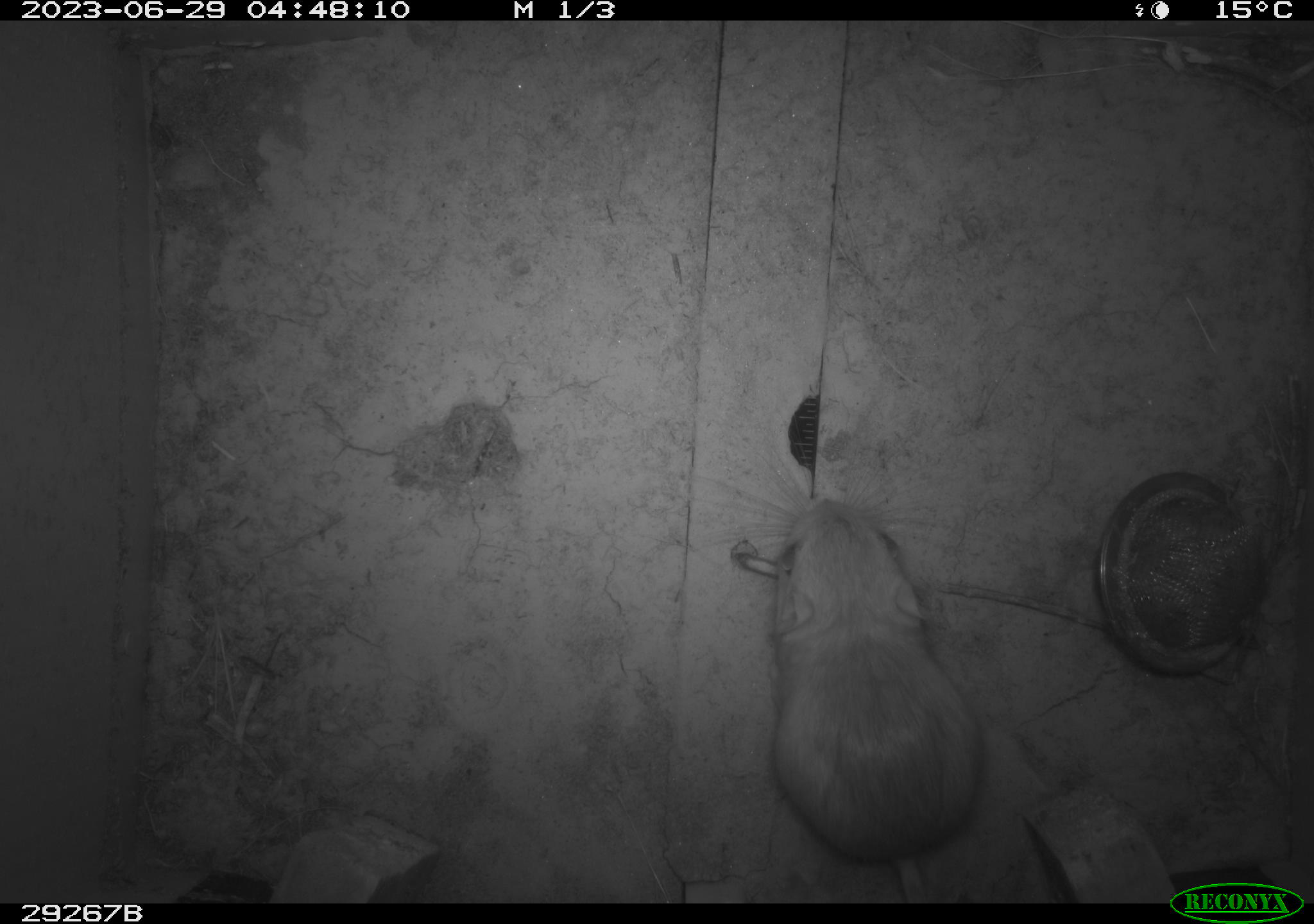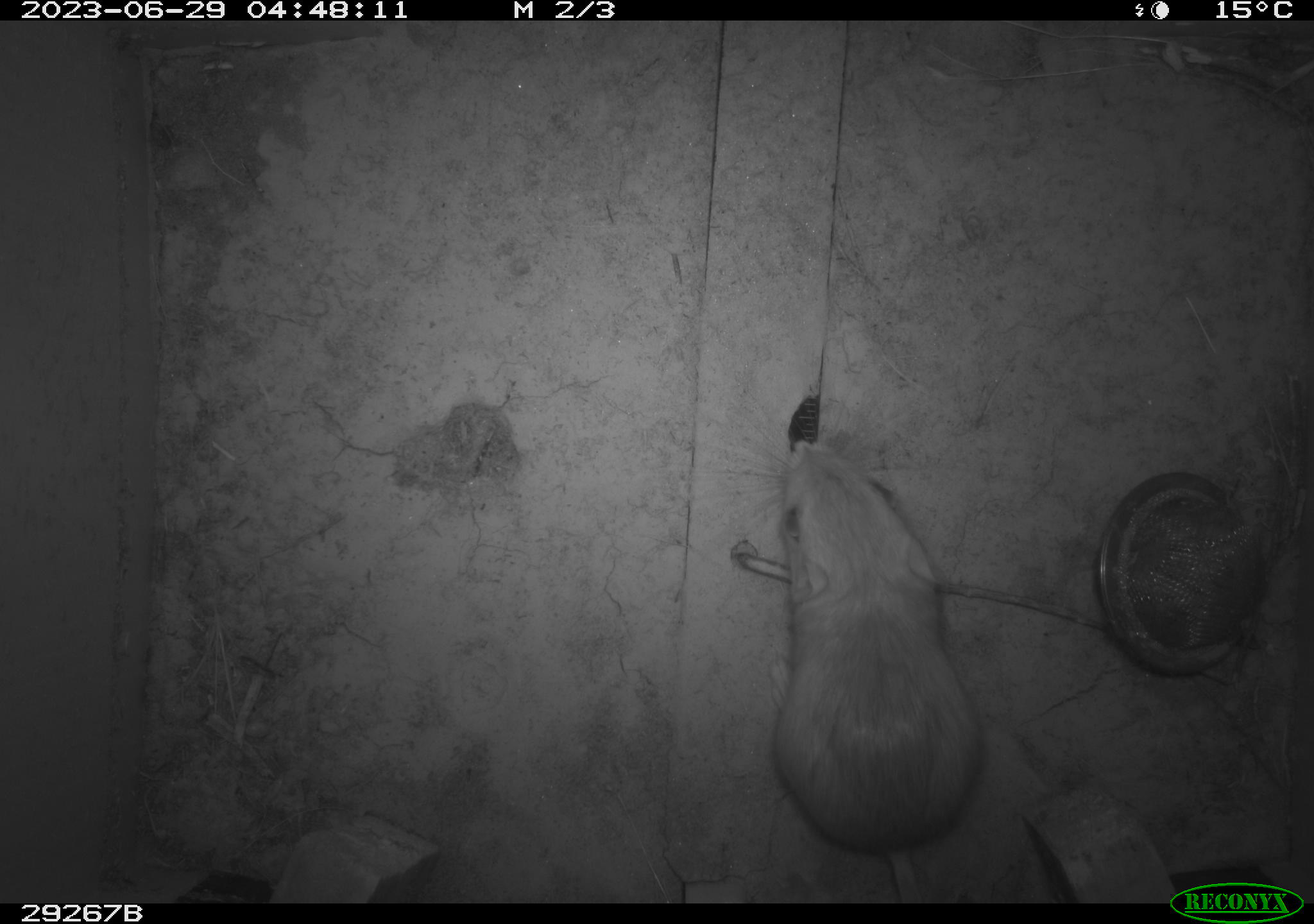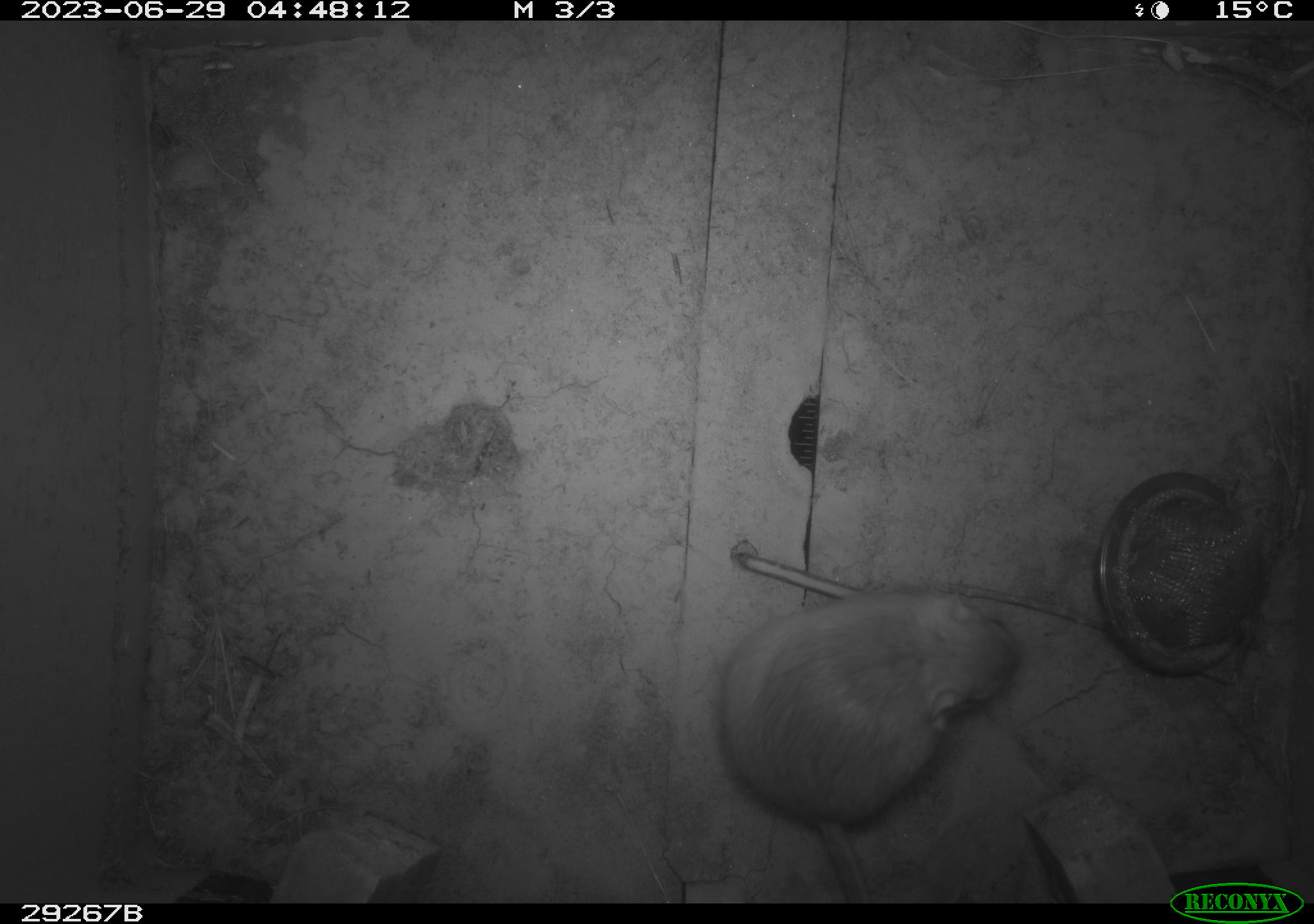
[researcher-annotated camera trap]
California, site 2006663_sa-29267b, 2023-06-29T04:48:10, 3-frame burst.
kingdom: Animalia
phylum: Chordata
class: Mammalia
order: Rodentia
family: Heteromyidae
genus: Dipodomys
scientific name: Dipodomys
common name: kangaroo rats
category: dipodomys species